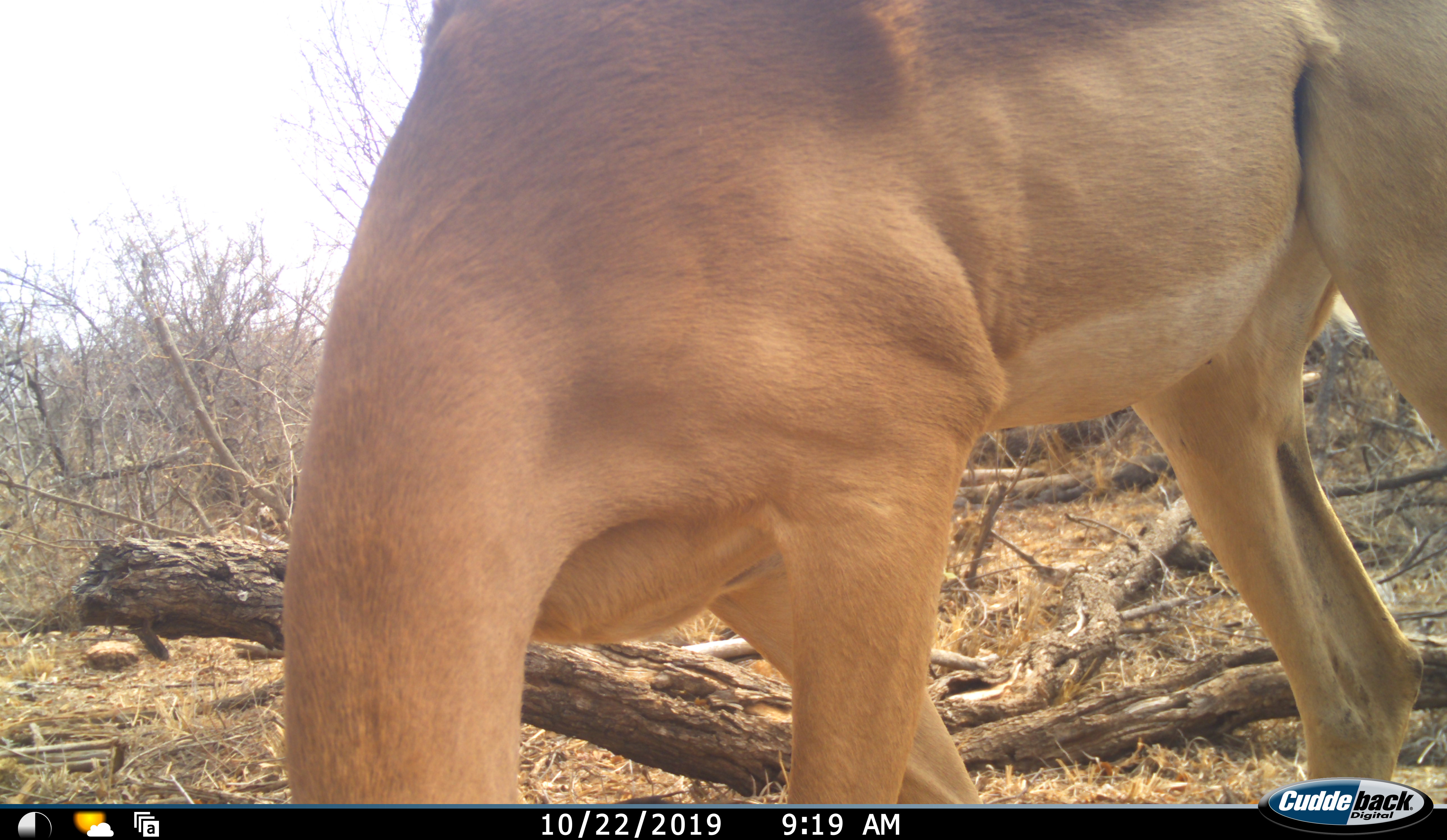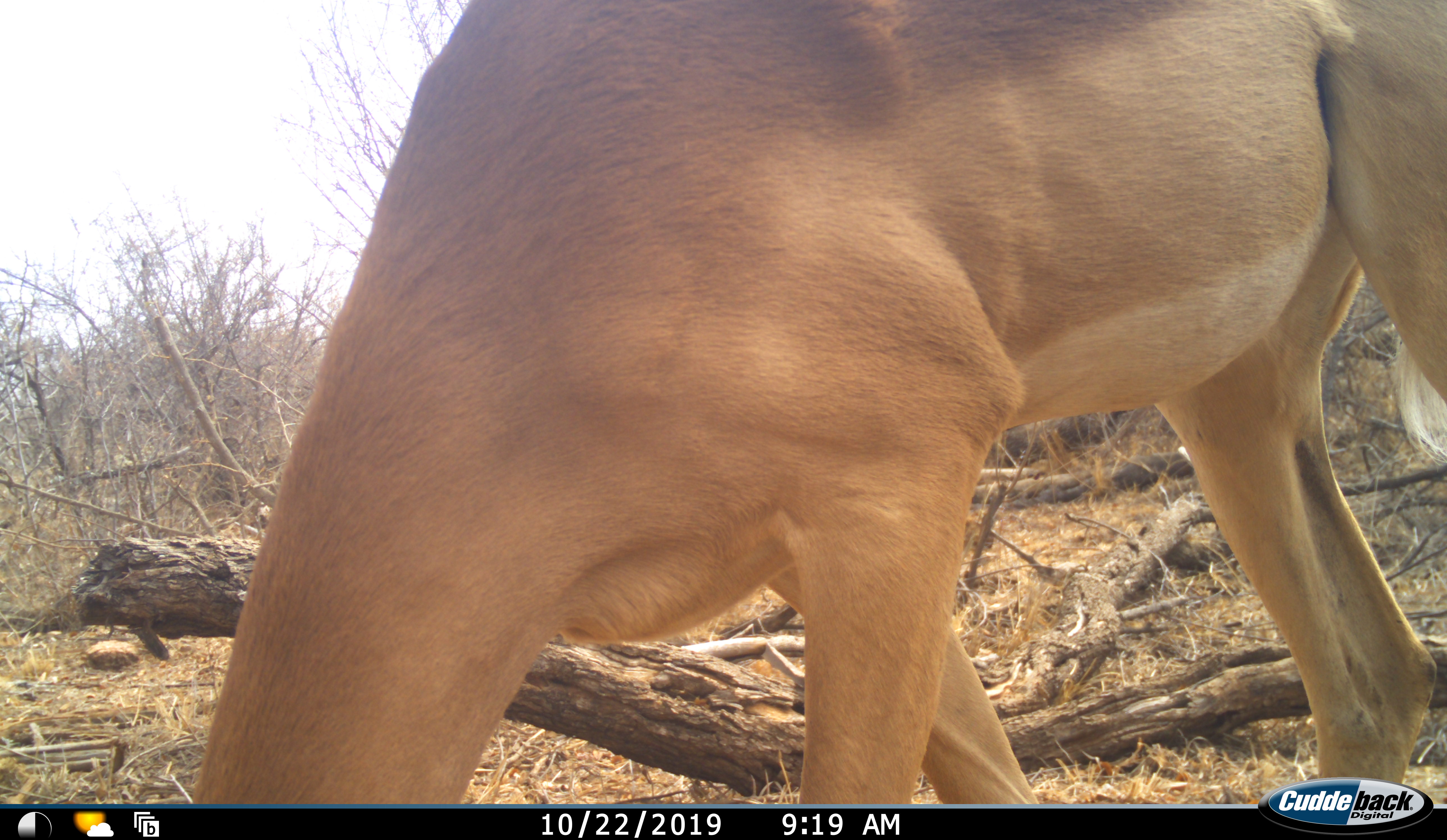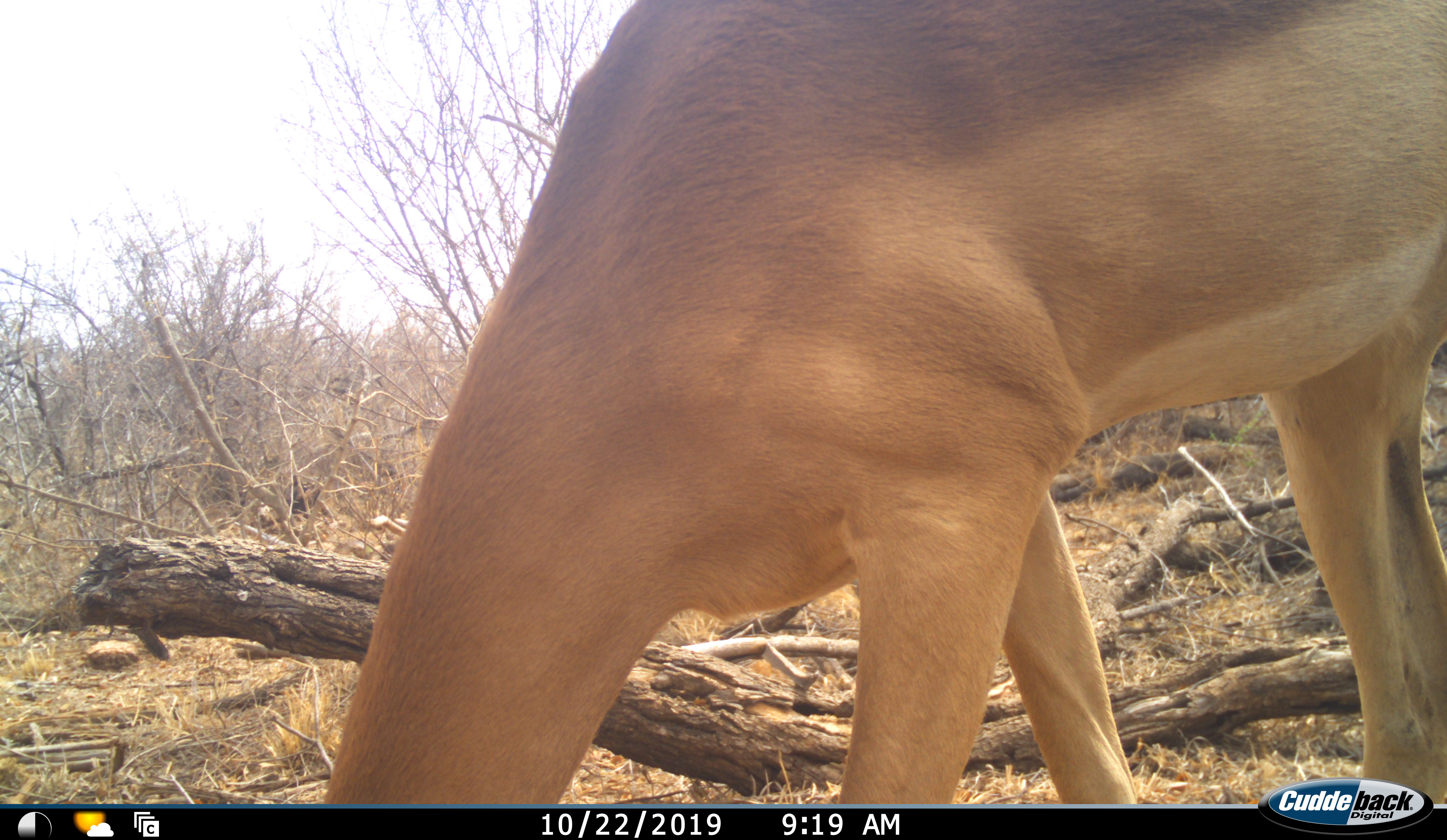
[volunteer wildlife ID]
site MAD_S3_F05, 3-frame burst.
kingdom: Animalia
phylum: Chordata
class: Mammalia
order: Artiodactyla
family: Bovidae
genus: Aepyceros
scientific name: Aepyceros melampus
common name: impala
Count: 1.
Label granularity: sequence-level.